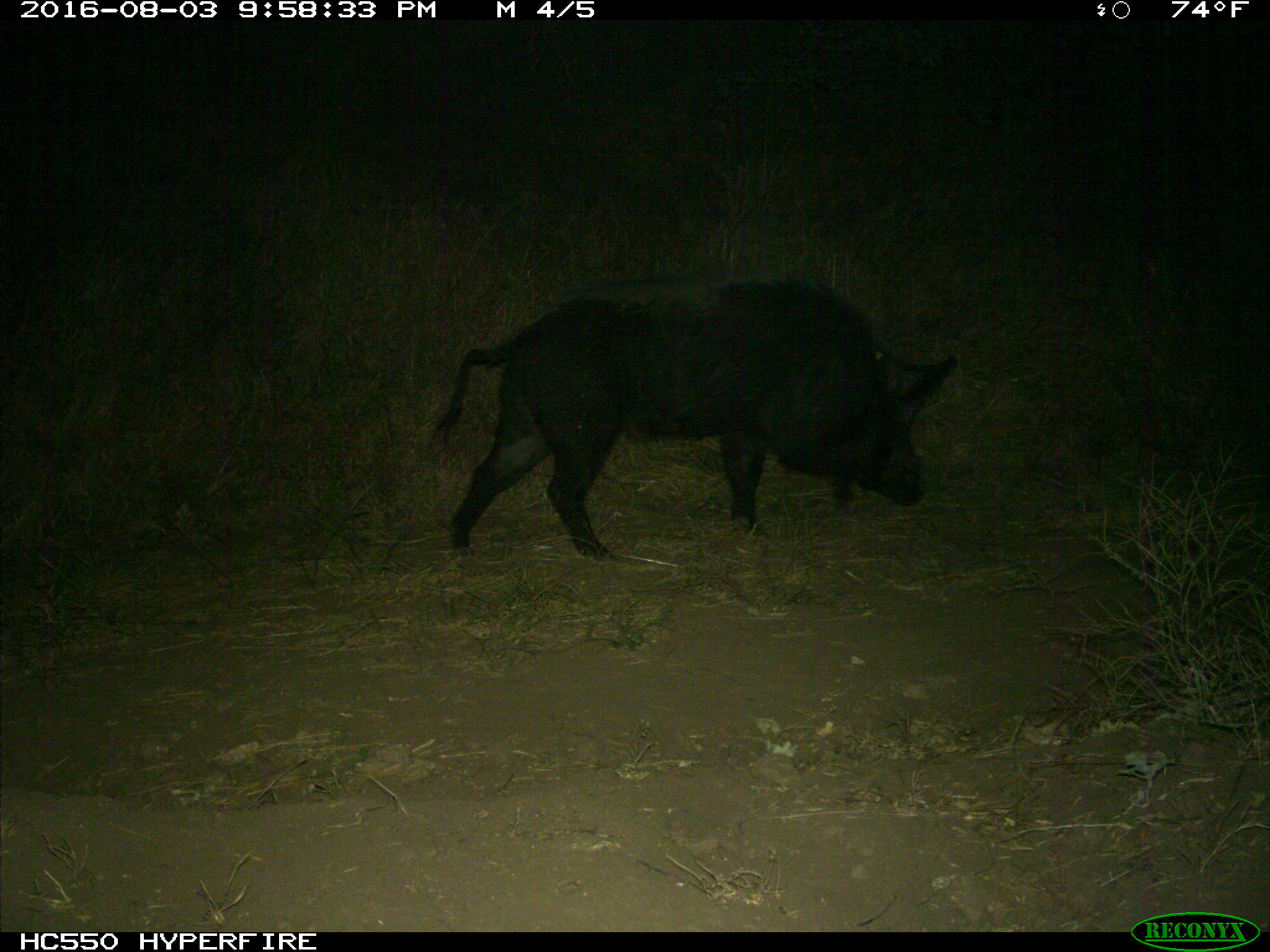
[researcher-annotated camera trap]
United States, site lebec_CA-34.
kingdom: Animalia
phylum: Chordata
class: Mammalia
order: Artiodactyla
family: Suidae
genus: Sus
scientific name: Sus scrofa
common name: wild boar